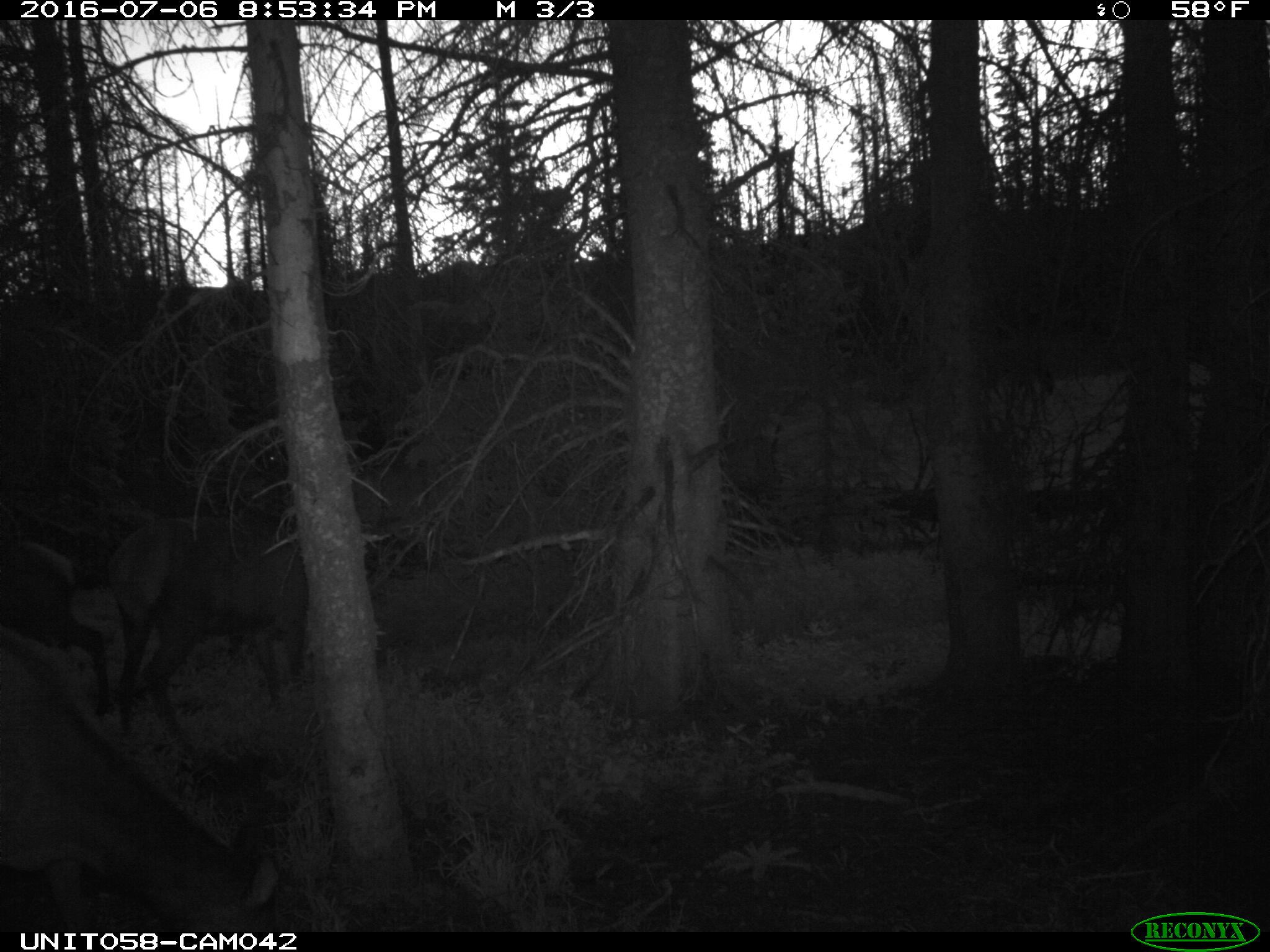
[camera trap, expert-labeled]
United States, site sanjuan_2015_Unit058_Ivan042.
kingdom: Animalia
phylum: Chordata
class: Mammalia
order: Artiodactyla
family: Cervidae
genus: Cervus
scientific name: Cervus elaphus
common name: red deer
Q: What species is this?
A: Cervus elaphus (red deer).